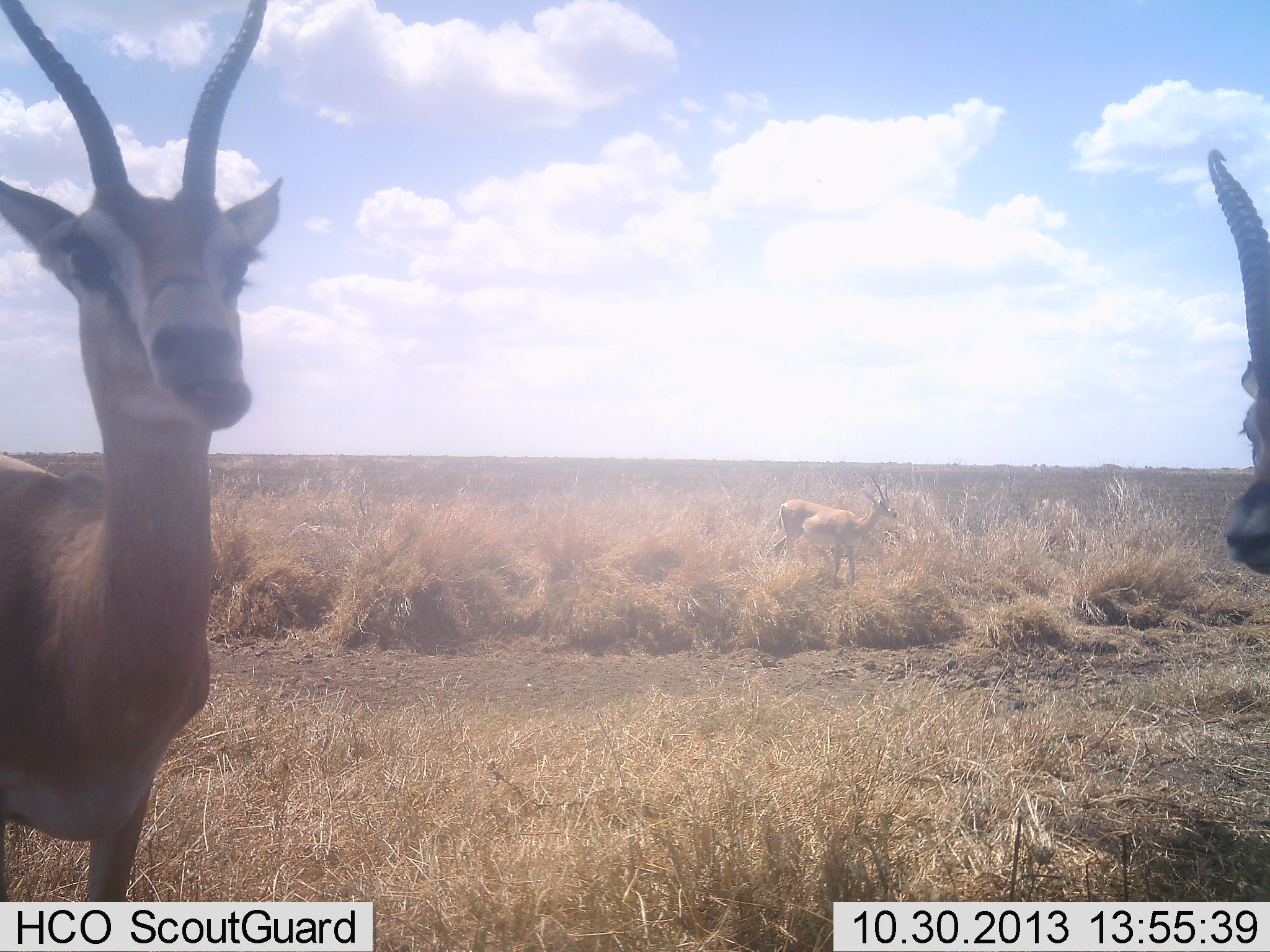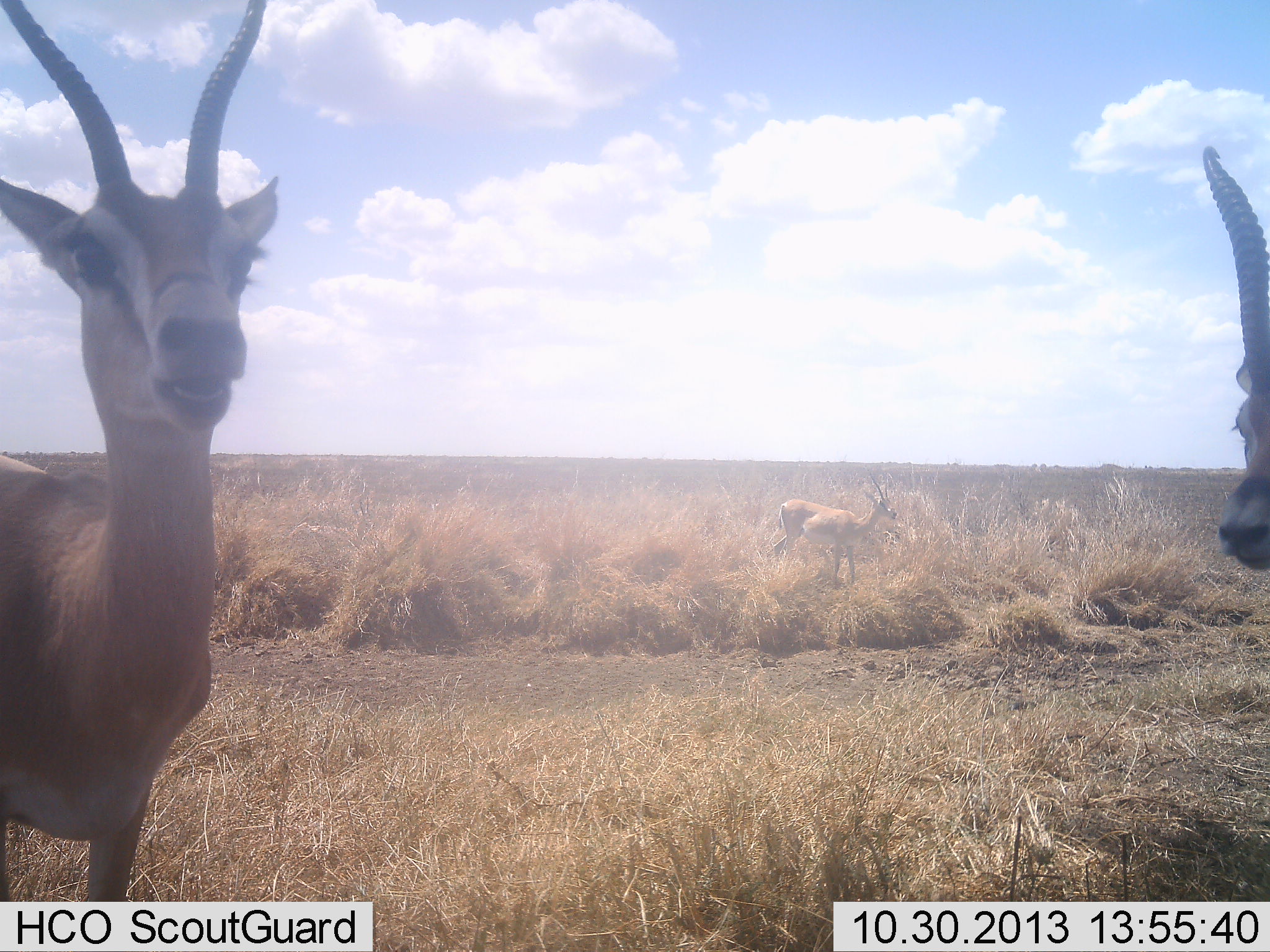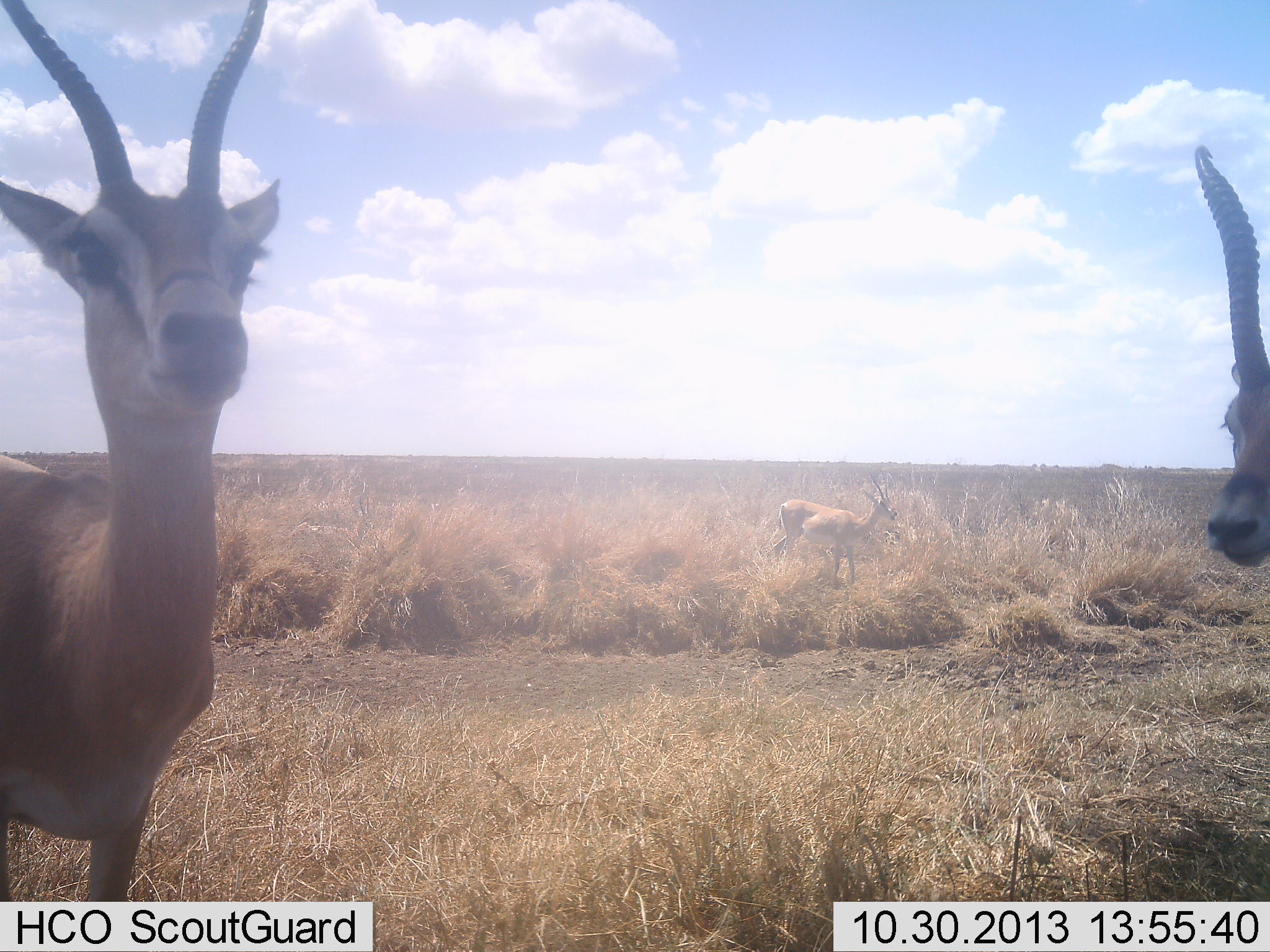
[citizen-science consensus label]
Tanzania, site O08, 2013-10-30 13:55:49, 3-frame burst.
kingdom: Animalia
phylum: Chordata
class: Mammalia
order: Artiodactyla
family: Bovidae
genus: Nanger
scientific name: Nanger granti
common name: grant's gazelle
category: gazellegrants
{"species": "gazellegrants (grant's gazelle) (Nanger granti)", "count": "3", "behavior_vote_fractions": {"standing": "92%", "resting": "0%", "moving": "8%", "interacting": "0%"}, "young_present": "0%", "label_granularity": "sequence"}